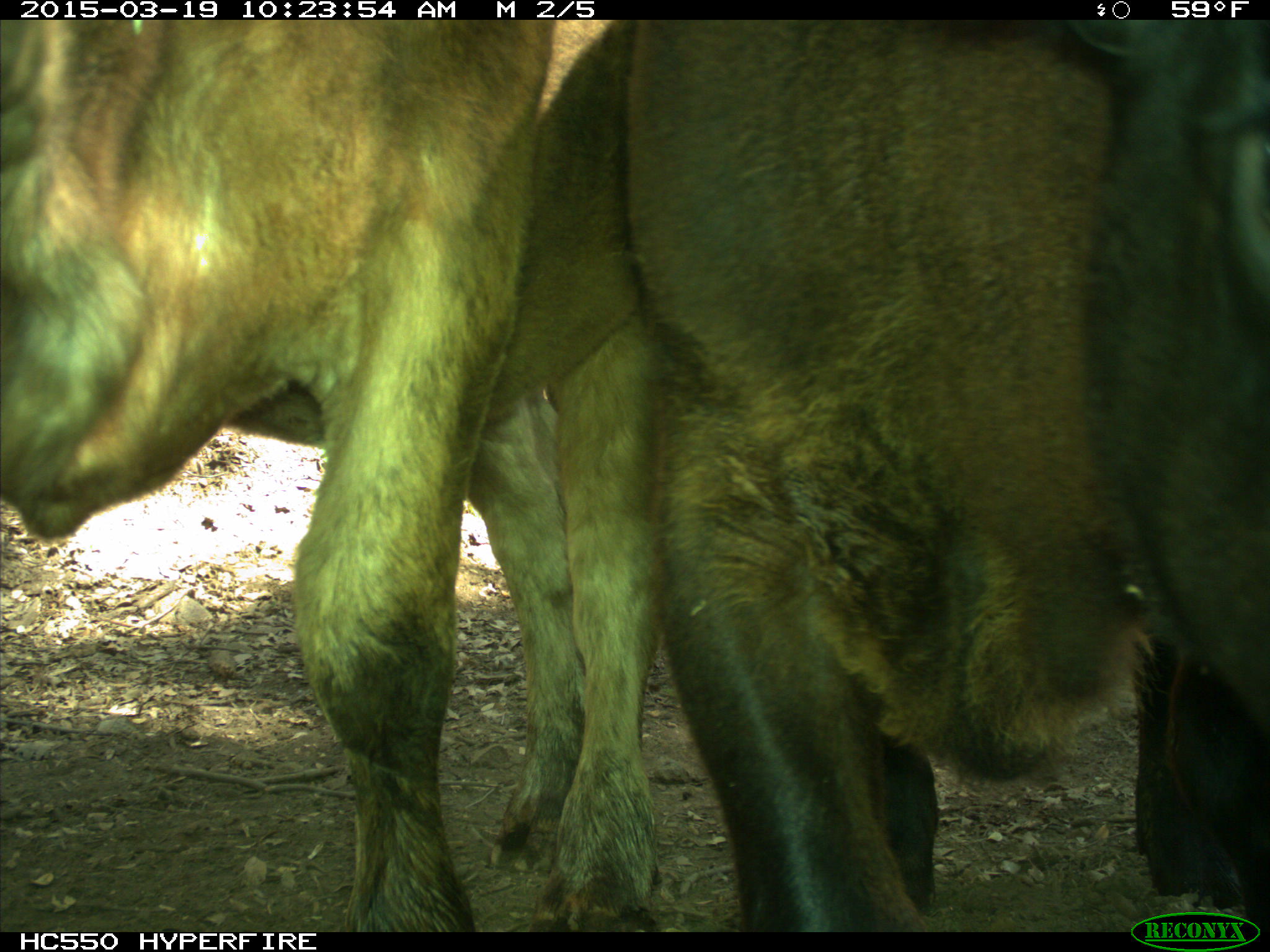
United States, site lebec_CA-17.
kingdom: Animalia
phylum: Chordata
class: Mammalia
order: Artiodactyla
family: Bovidae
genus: Bos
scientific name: Bos taurus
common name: domestic cow